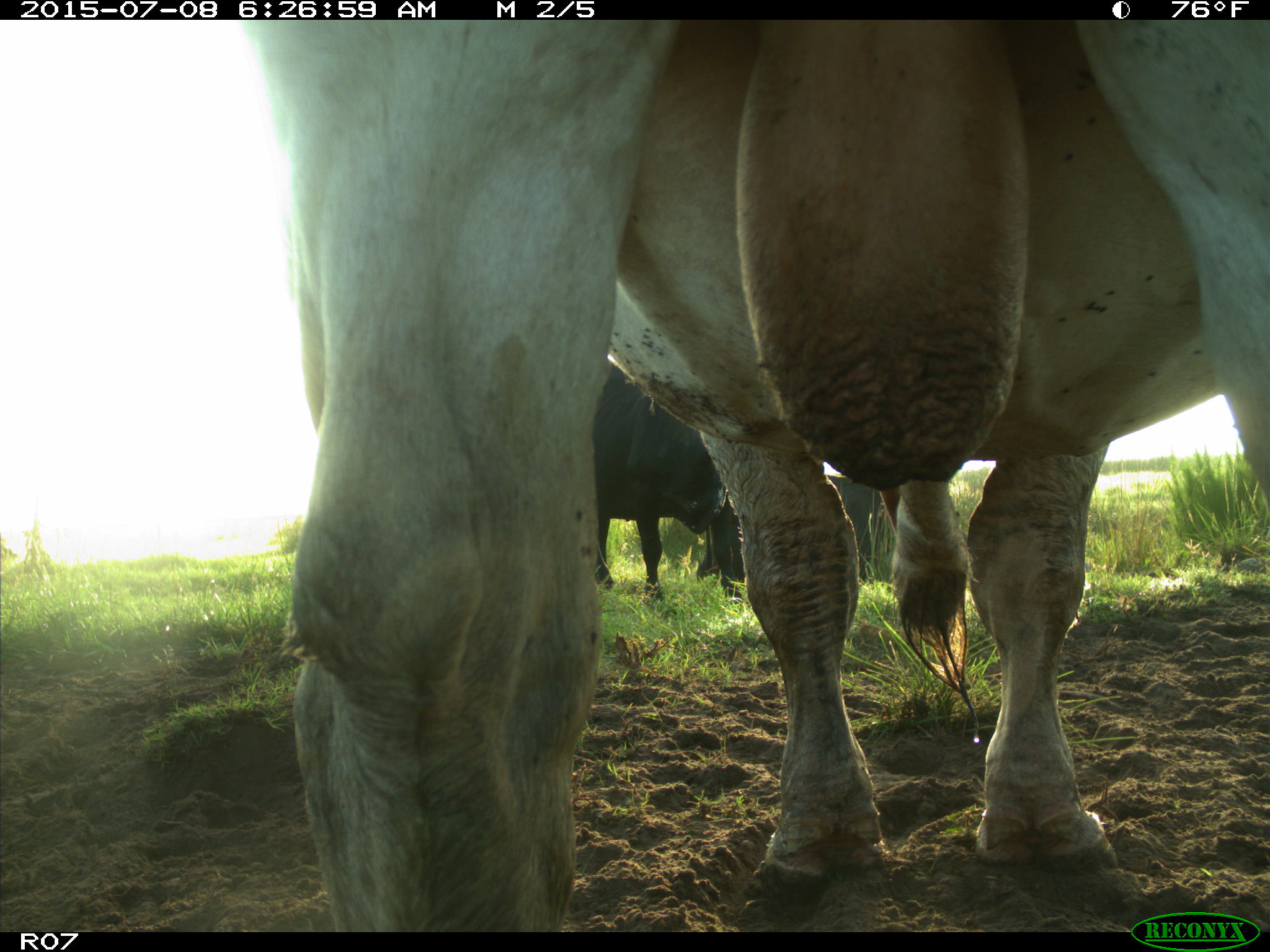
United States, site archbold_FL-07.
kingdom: Animalia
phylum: Chordata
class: Mammalia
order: Artiodactyla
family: Bovidae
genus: Bos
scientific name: Bos taurus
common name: domestic cow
Bos taurus (domestic cow).